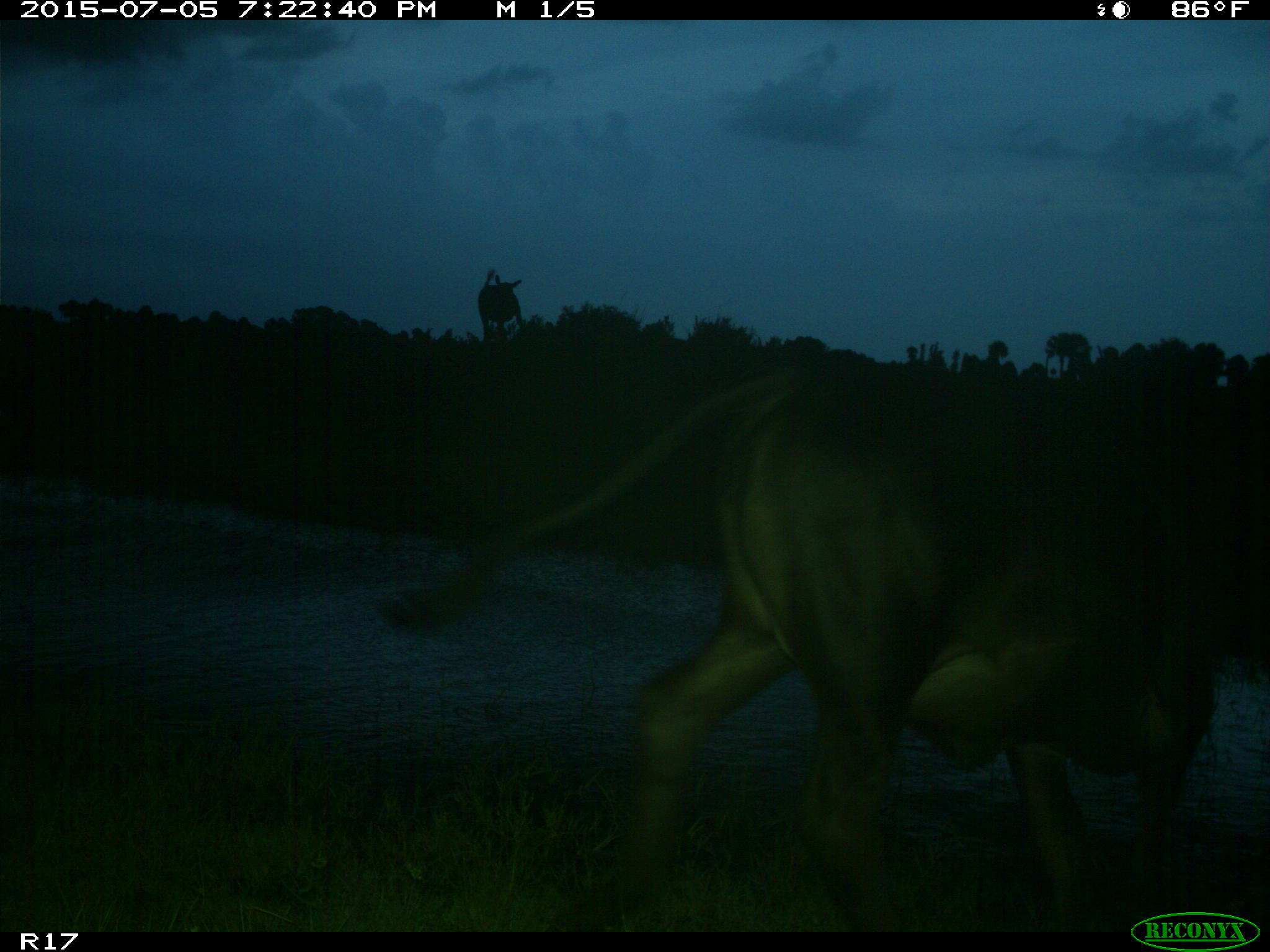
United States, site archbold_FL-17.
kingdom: Animalia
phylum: Chordata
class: Mammalia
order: Artiodactyla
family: Bovidae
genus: Bos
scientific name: Bos taurus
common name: domestic cow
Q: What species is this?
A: Bos taurus (domestic cow).